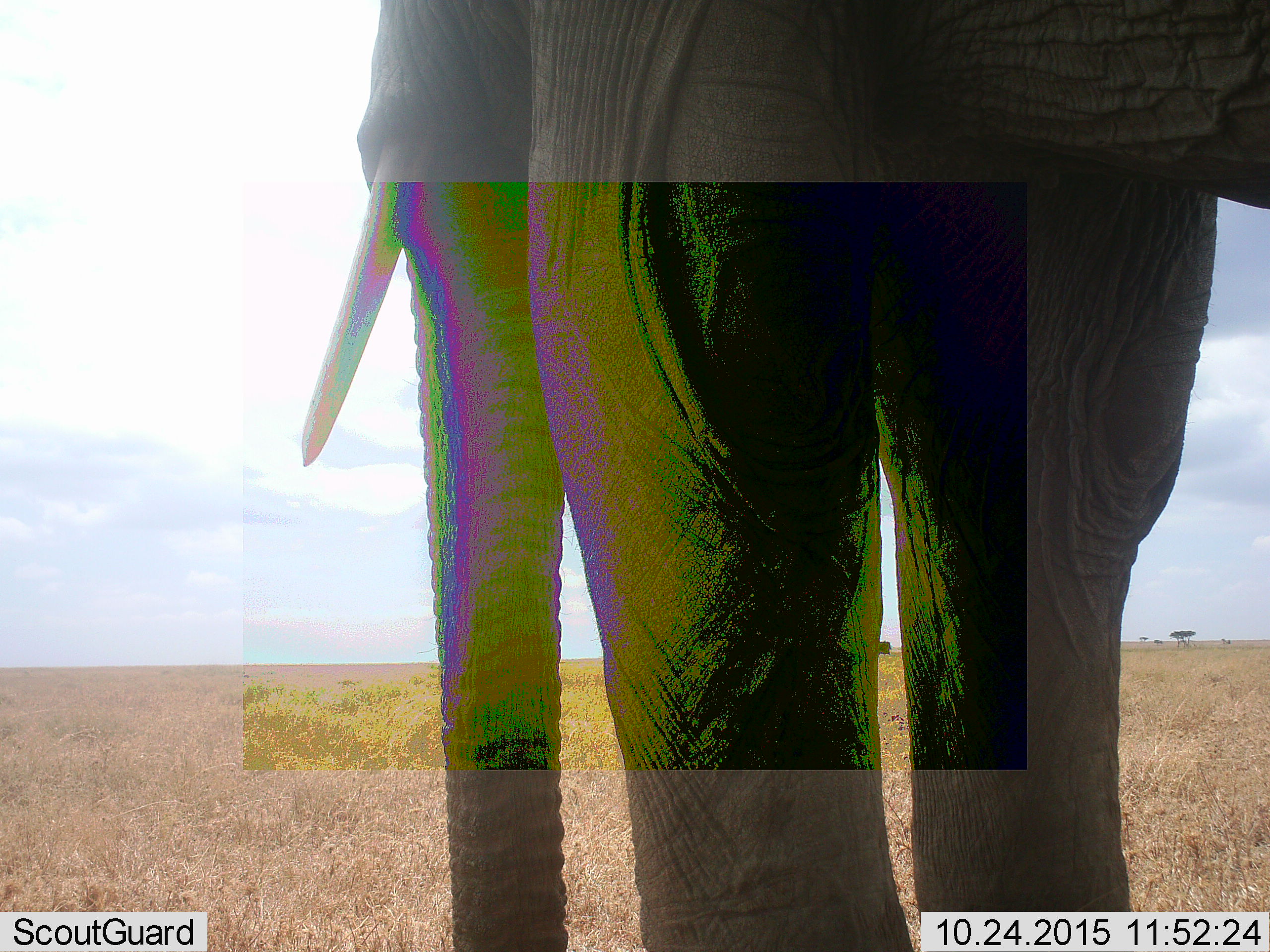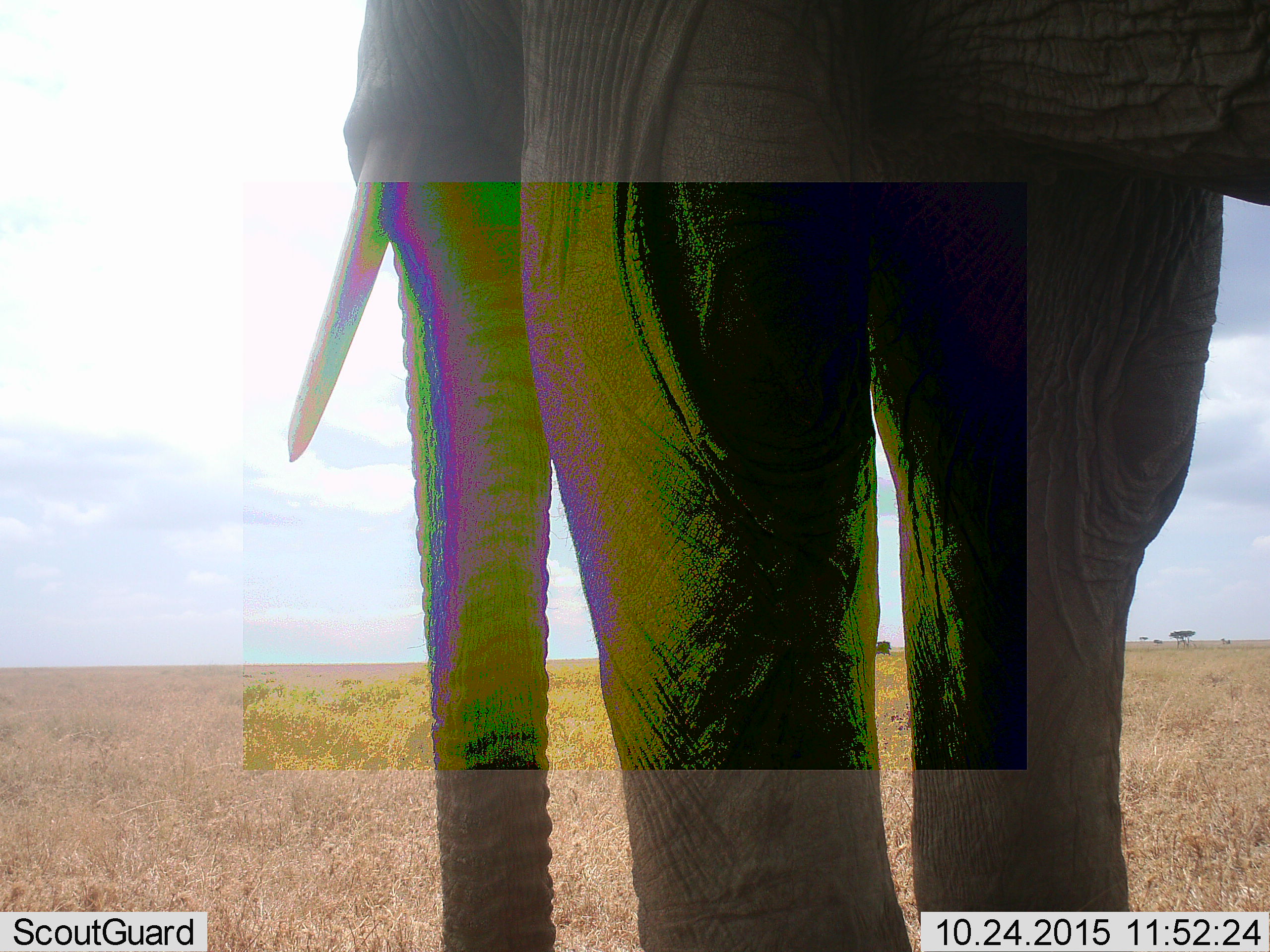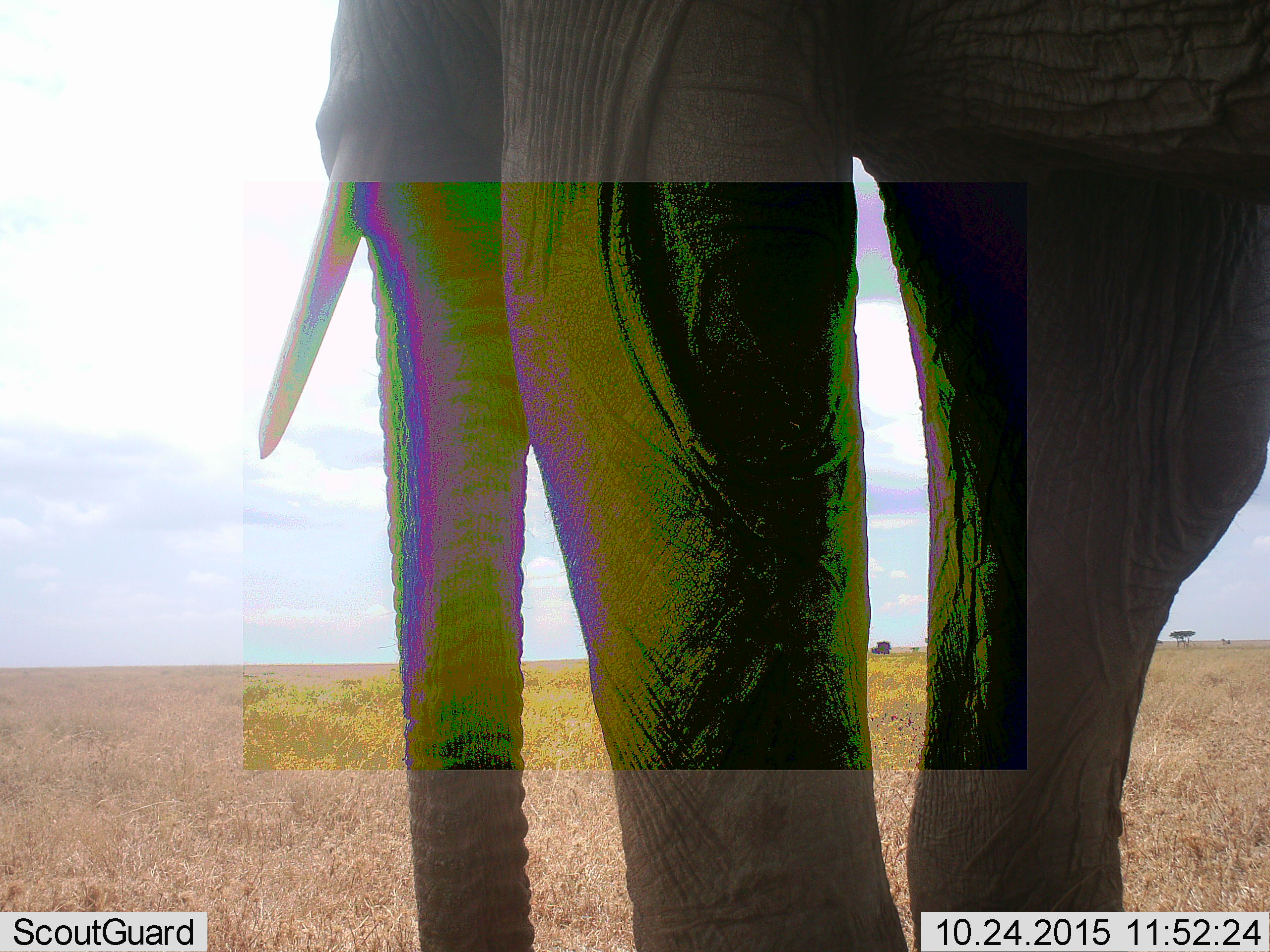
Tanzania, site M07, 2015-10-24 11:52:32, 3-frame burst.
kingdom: Animalia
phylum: Chordata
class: Mammalia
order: Proboscidea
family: Elephantidae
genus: Loxodonta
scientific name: Loxodonta africana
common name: african bush elephant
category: elephant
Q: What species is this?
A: Elephant (african bush elephant) (Loxodonta africana).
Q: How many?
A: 1.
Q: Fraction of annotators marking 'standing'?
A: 100%.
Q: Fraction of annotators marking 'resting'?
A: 0%.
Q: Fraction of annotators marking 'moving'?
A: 0%.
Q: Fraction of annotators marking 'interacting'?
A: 0%.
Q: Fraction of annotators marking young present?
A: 0%.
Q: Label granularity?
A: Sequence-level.